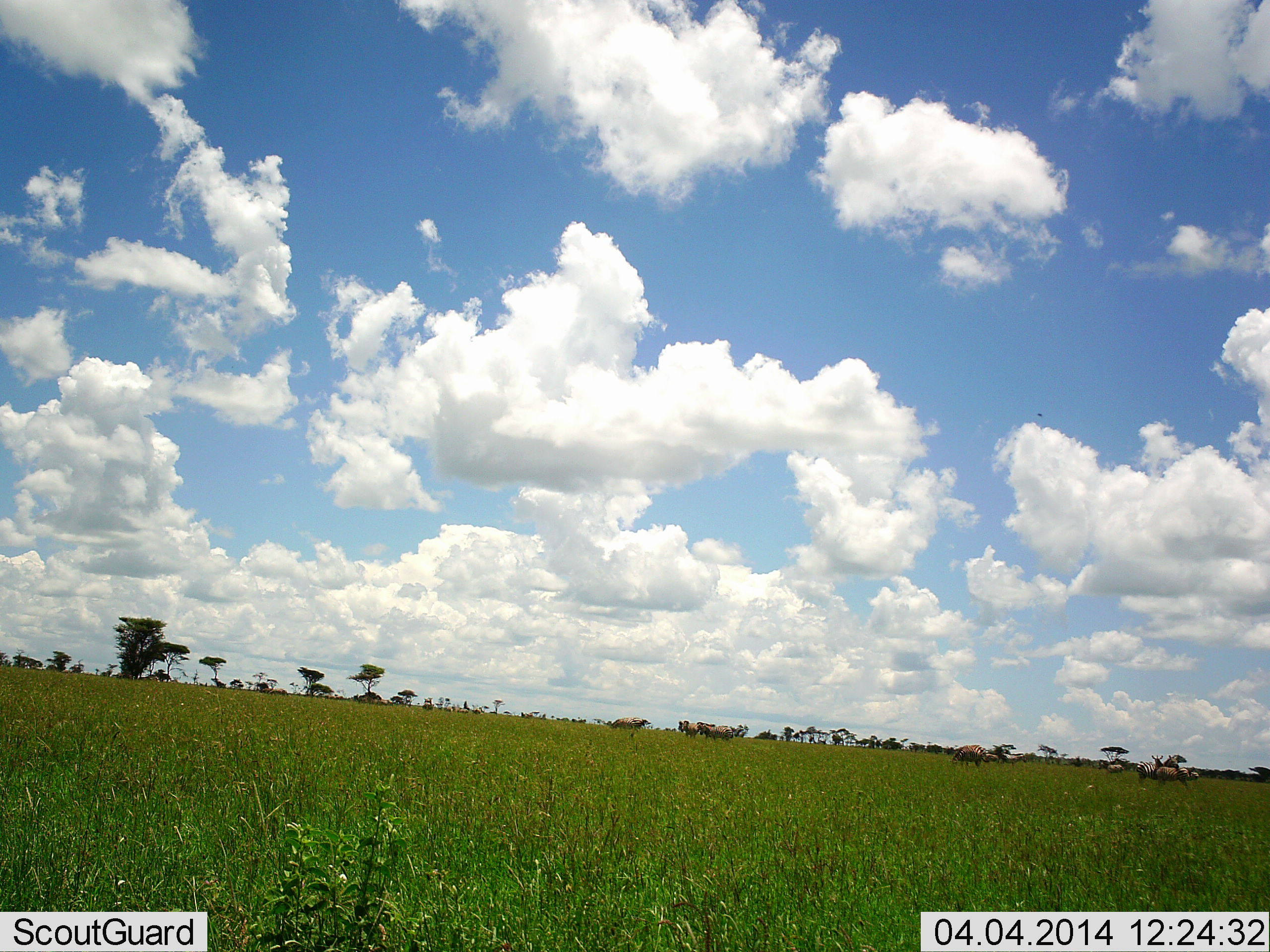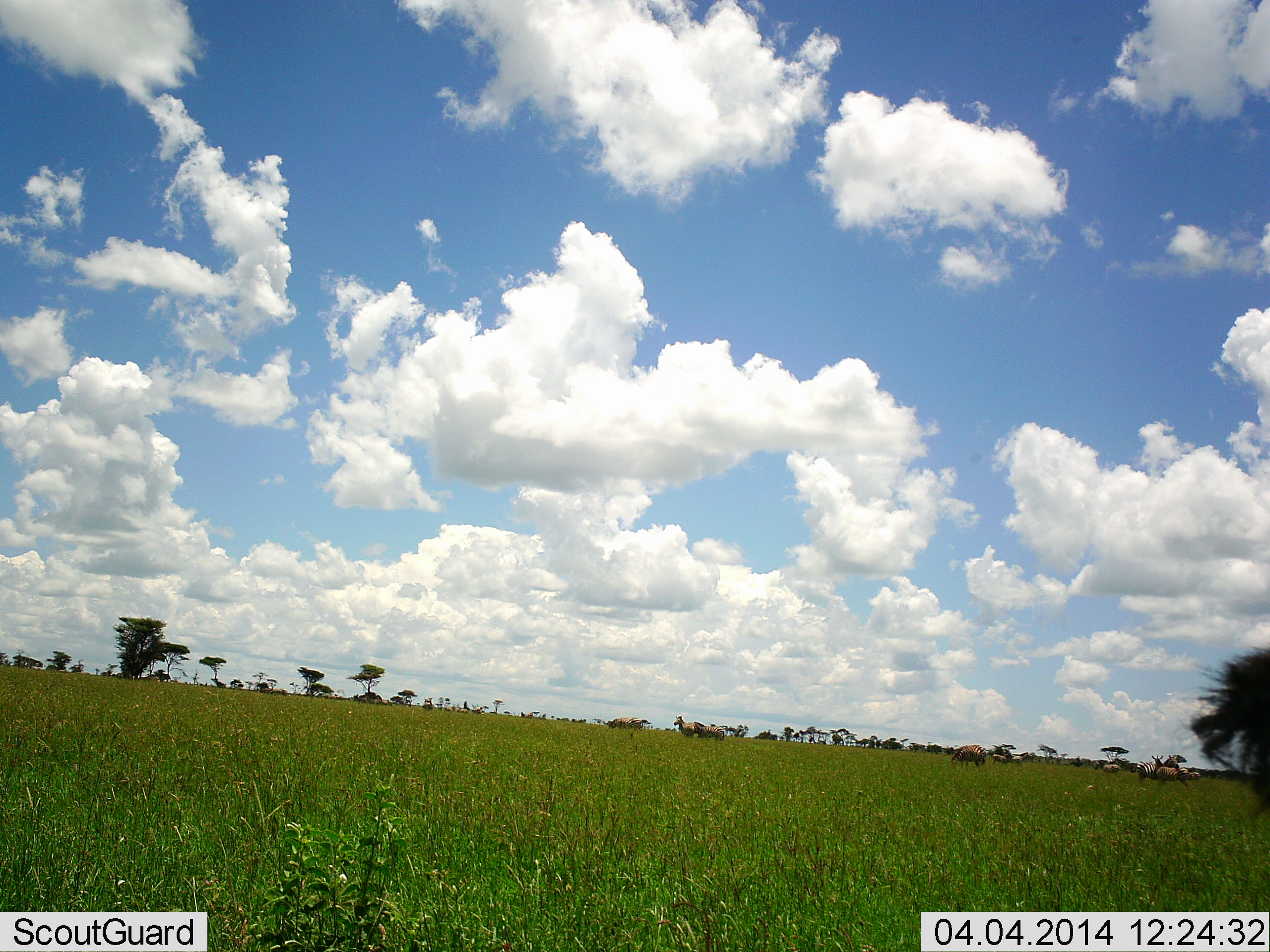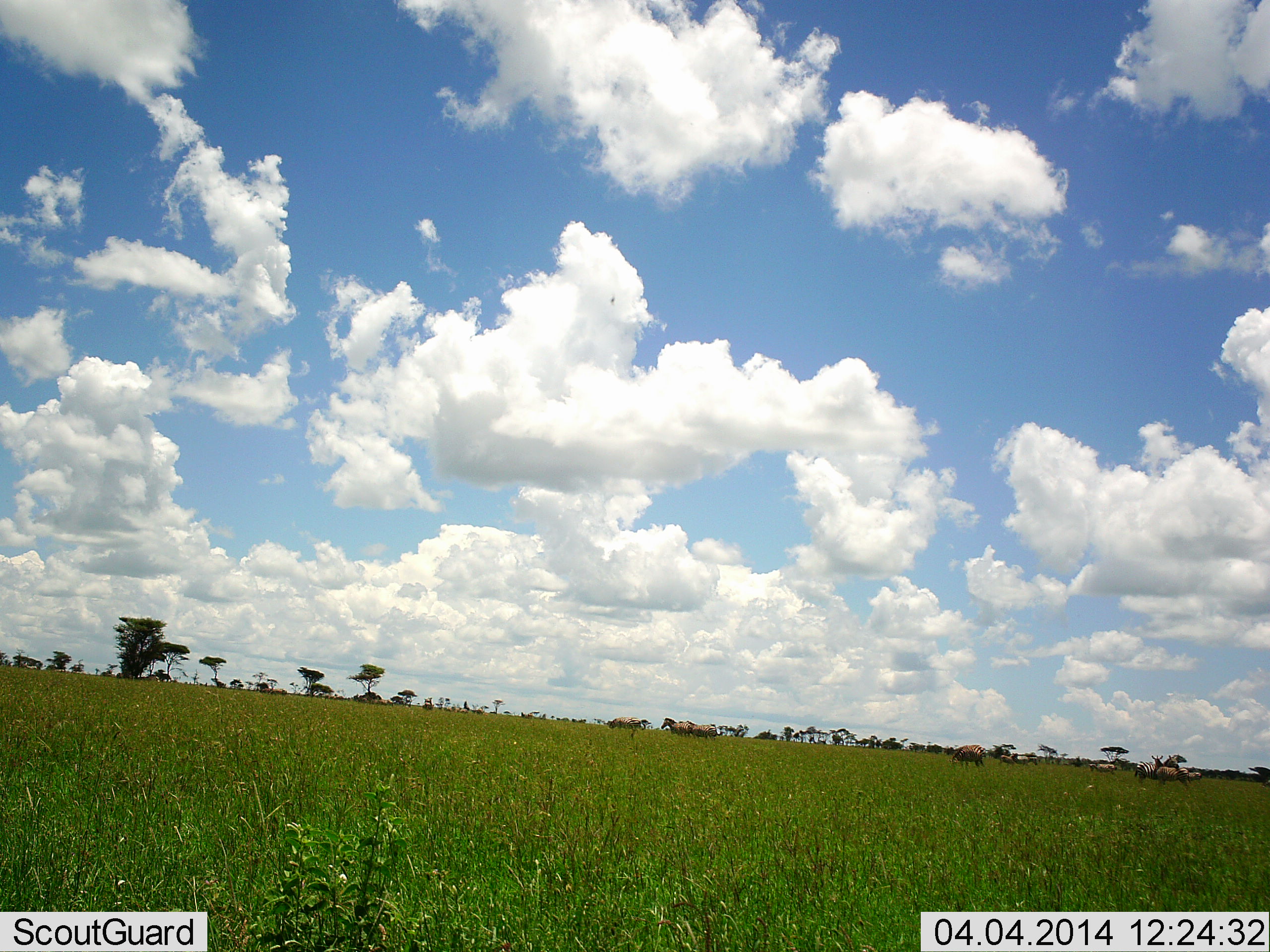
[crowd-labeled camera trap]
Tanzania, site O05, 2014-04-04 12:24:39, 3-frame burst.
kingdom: Animalia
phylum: Chordata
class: Mammalia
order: Perissodactyla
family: Equidae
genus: Equus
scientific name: Equus quagga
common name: plains zebra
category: zebra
Zebra (plains zebra) (Equus quagga), count 10. Behavior (volunteer vote fractions): standing 64%, resting 0%, moving 73%, interacting 0%. Young present (vote fraction): 0%. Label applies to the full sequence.